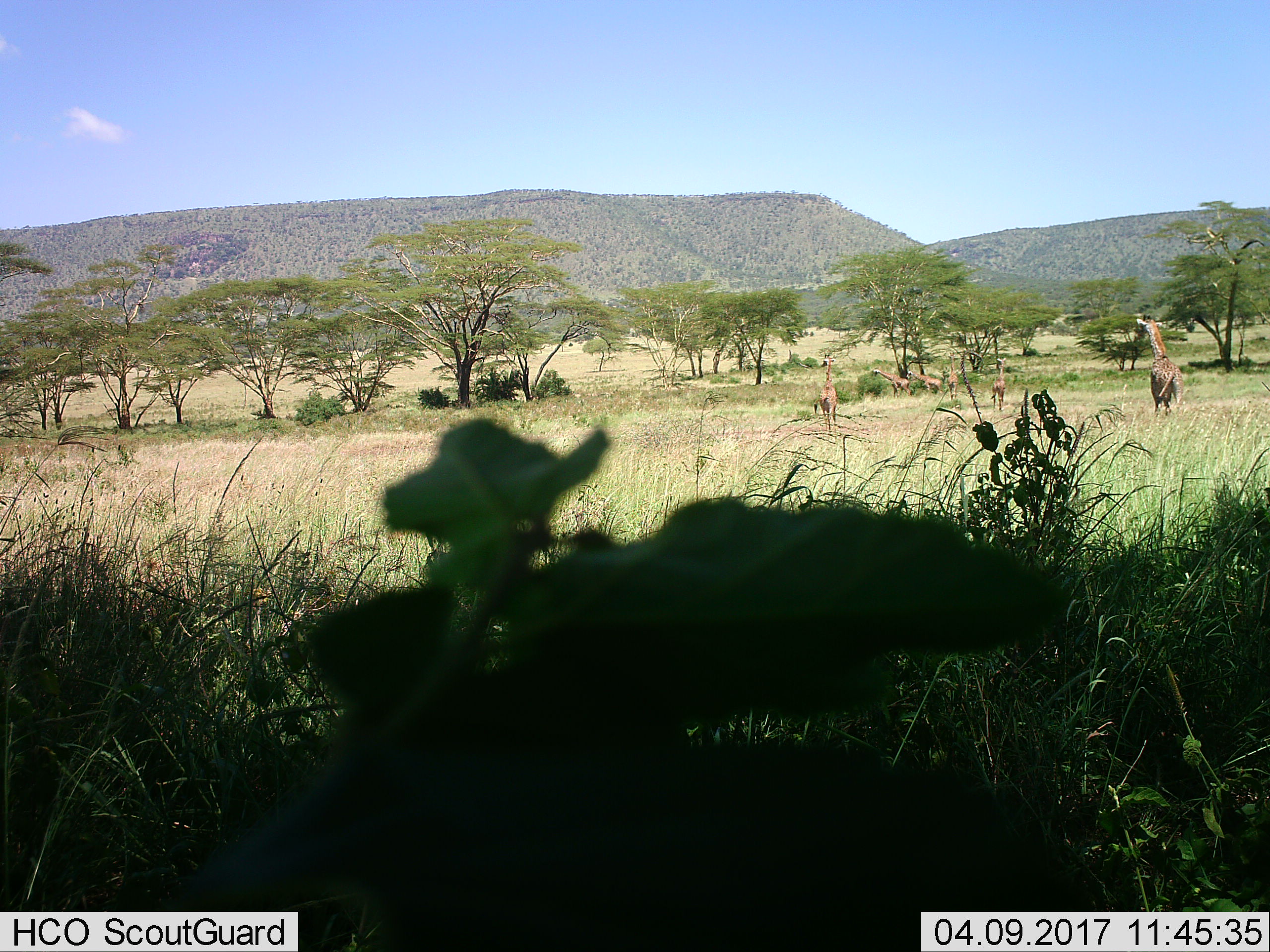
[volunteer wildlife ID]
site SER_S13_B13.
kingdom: Animalia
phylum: Chordata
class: Mammalia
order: Artiodactyla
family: Giraffidae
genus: Giraffa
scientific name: Giraffa camelopardalis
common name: giraffe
Giraffe (Giraffa camelopardalis), count 6. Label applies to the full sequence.